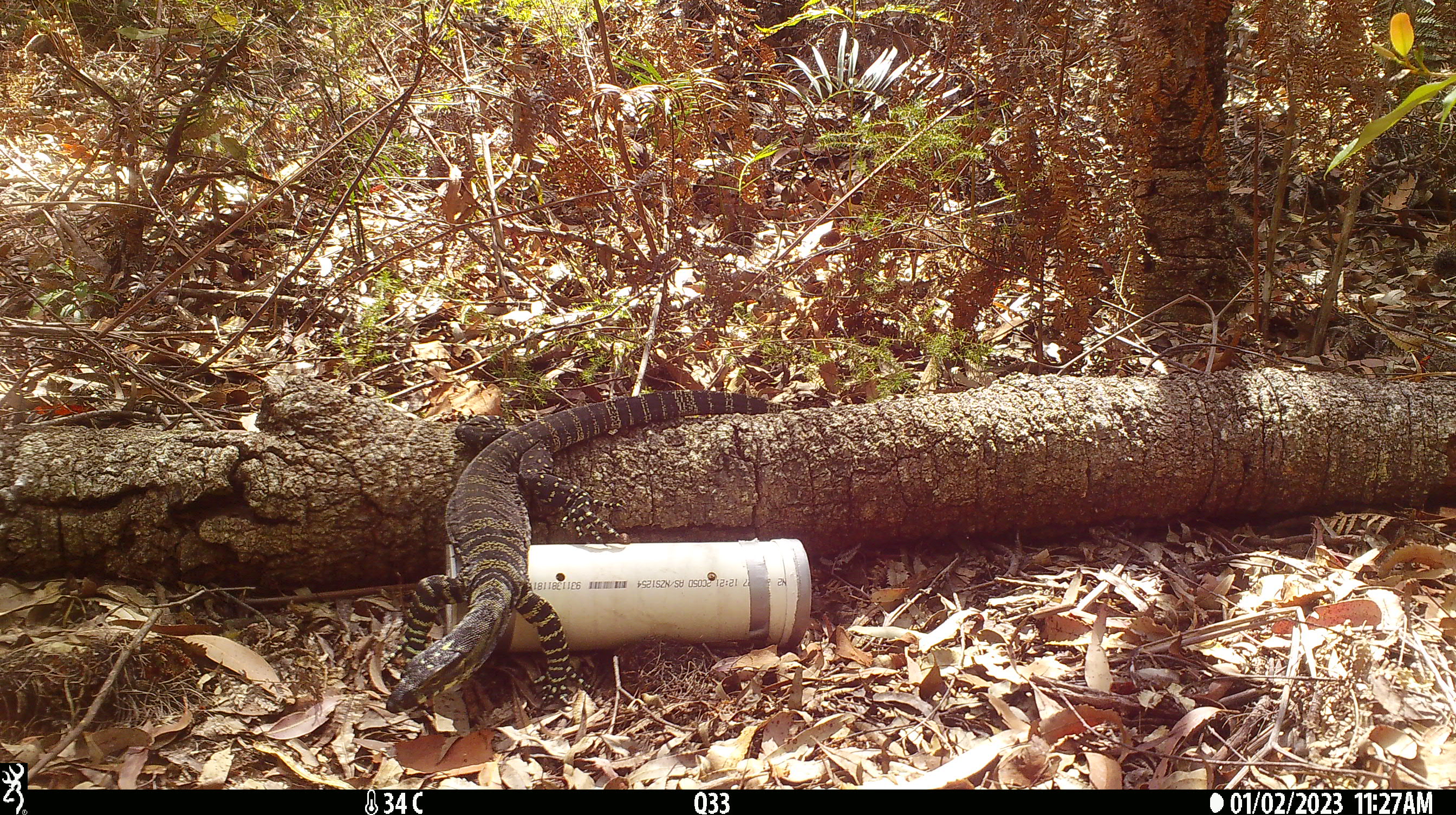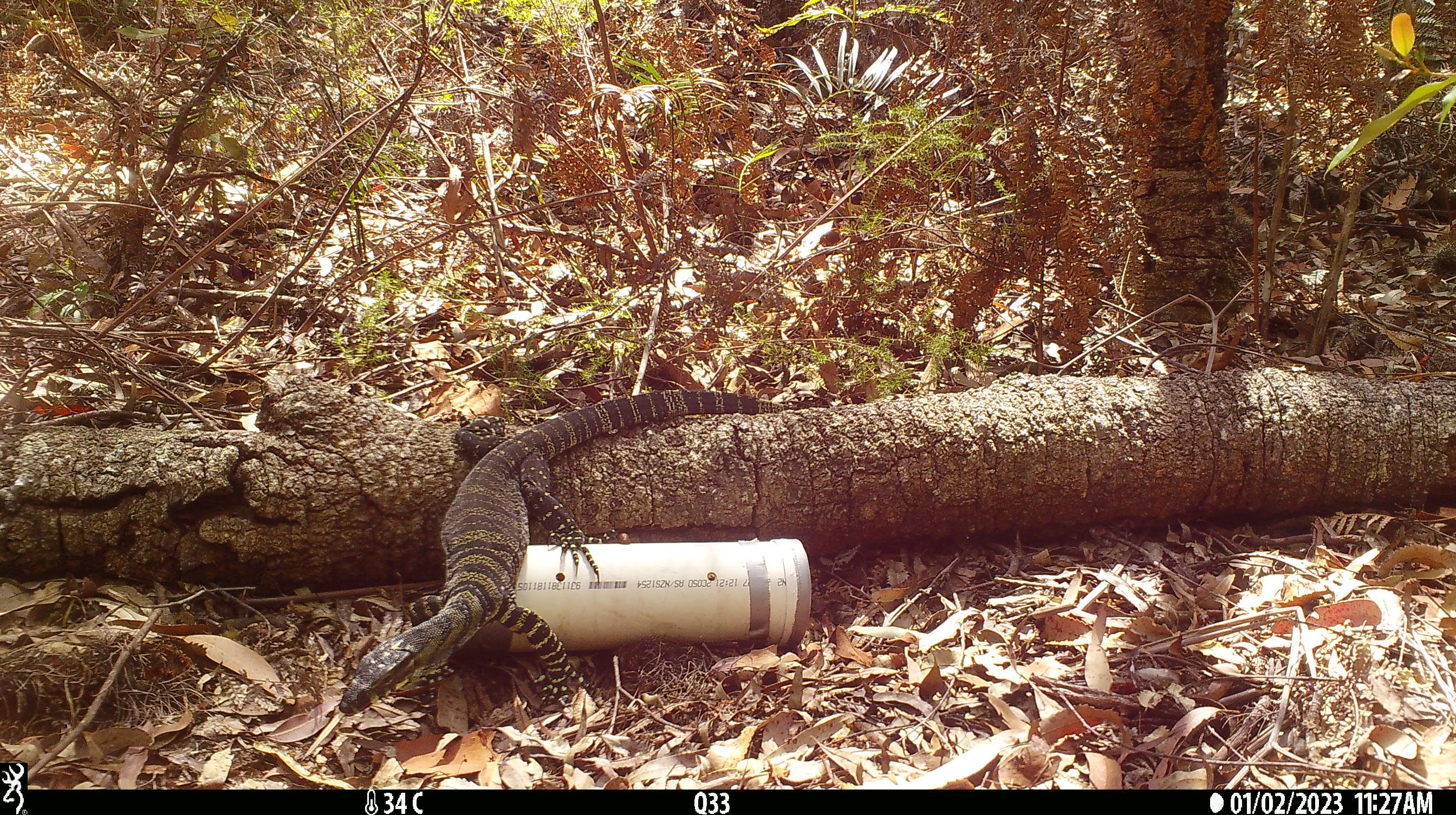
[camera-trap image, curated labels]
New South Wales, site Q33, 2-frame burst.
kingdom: Animalia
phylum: Chordata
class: Reptilia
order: Squamata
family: Varanidae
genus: Varanus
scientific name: Varanus varius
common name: lace monitor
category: goanna